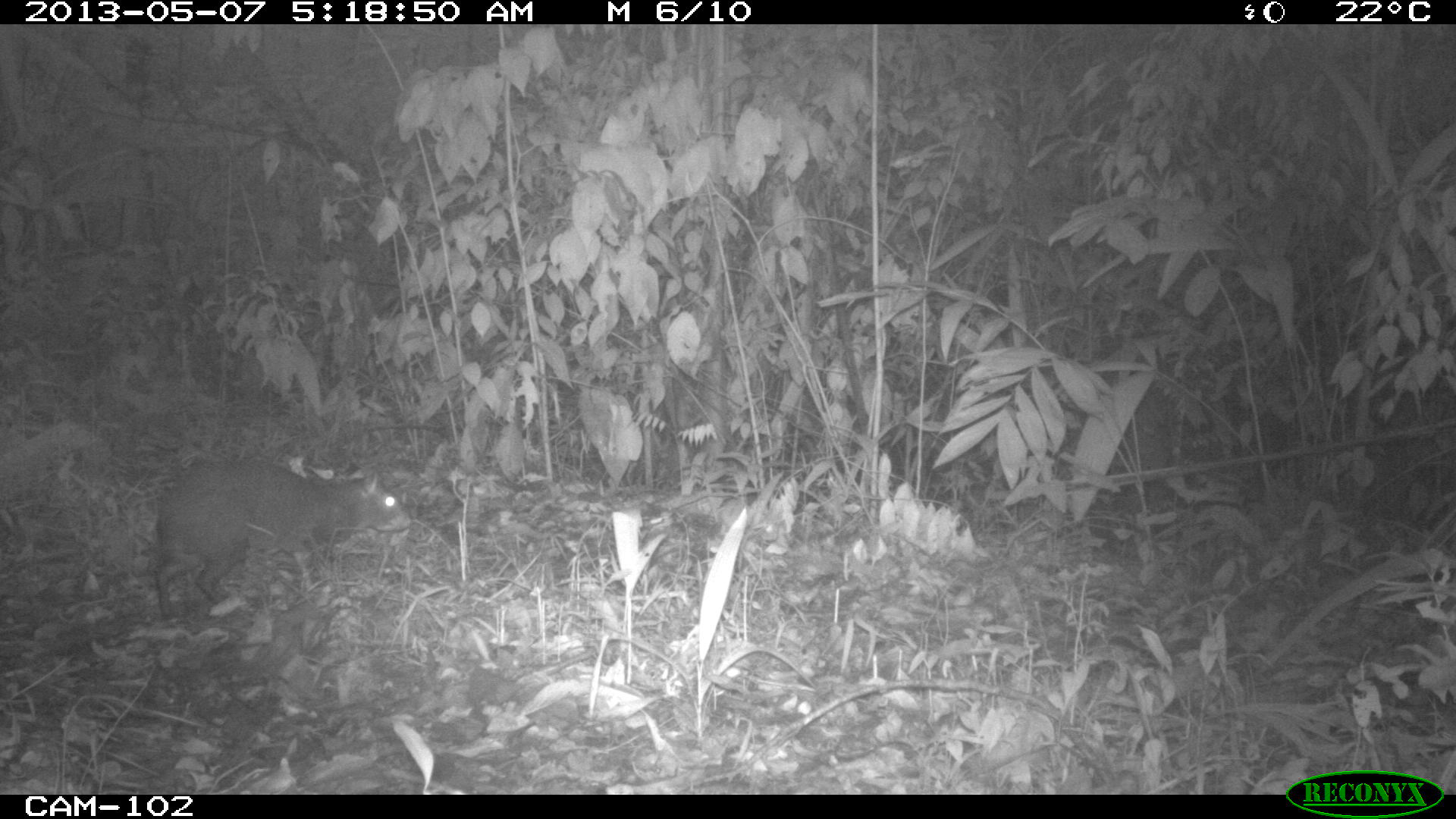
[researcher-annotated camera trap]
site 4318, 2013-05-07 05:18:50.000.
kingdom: Animalia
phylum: Chordata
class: Mammalia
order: Rodentia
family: Dasyproctidae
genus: Dasyprocta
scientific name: Dasyprocta punctata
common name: central american agouti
Dasyprocta punctata (central american agouti), count 1.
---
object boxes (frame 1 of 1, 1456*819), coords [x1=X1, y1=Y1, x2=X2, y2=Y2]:
dasyprocta punctata: [x1=151, y1=453, x2=413, y2=618]